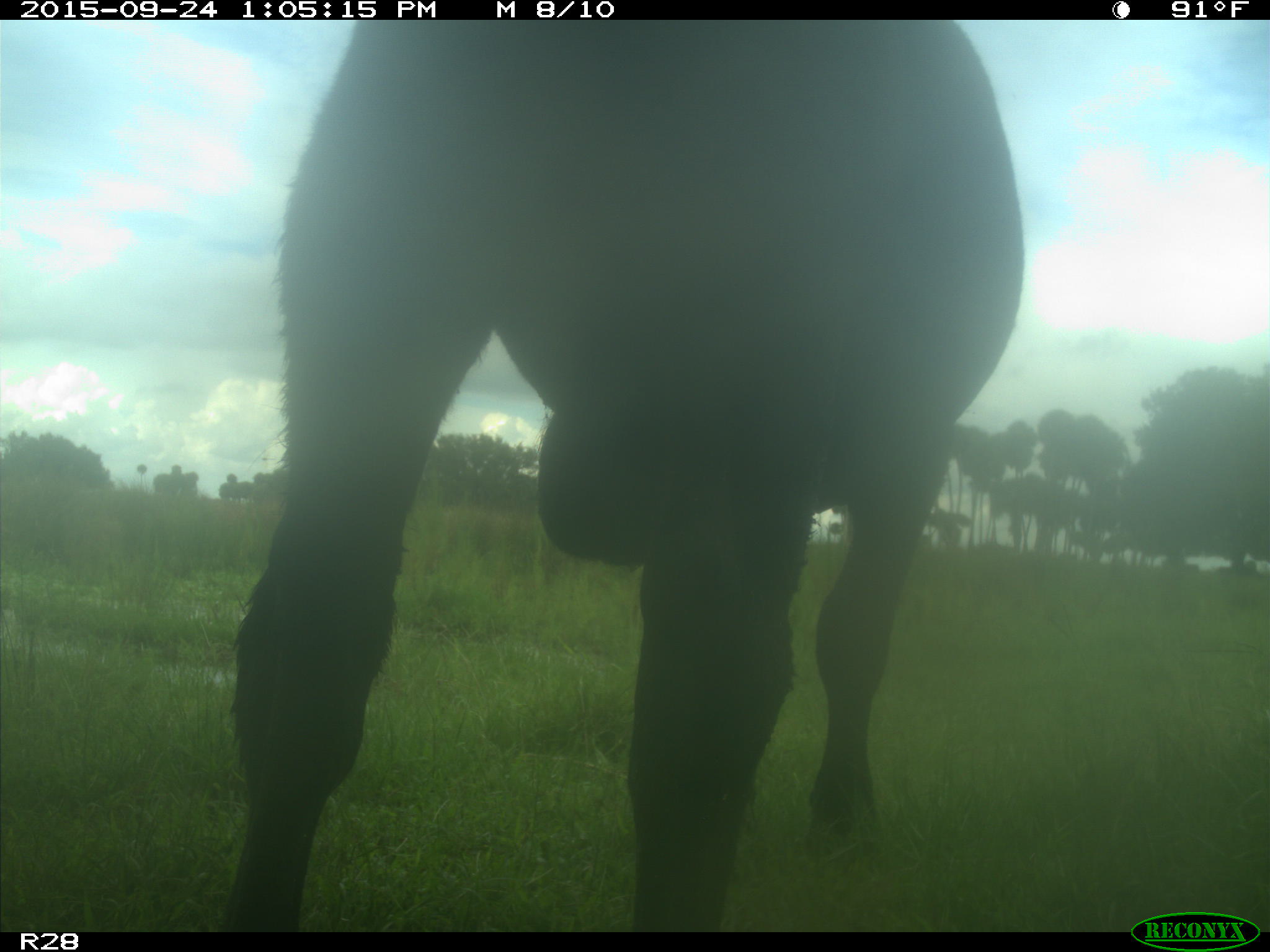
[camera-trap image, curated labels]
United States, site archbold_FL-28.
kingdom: Animalia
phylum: Chordata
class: Mammalia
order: Artiodactyla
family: Bovidae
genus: Bos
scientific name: Bos taurus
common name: domestic cow